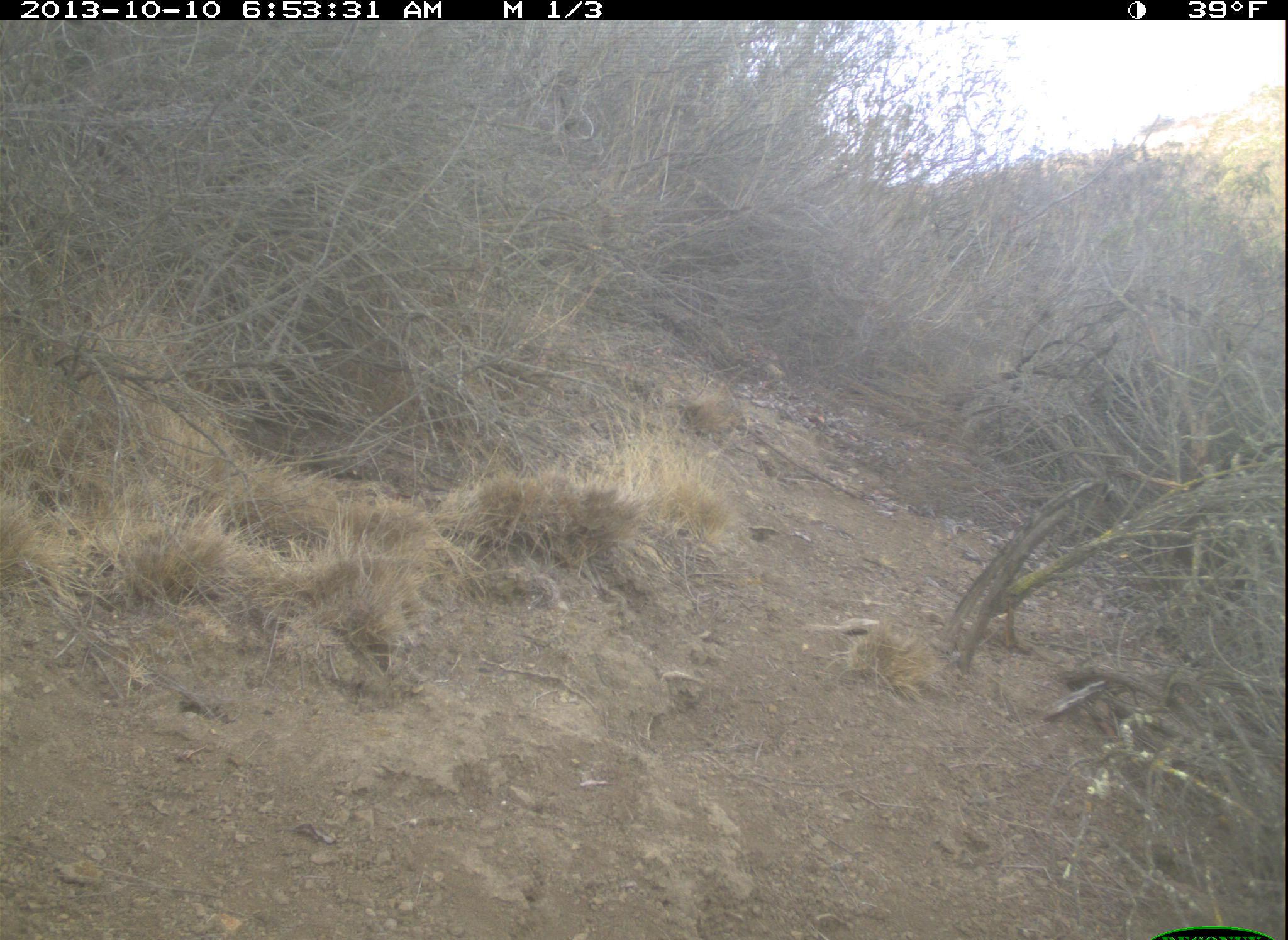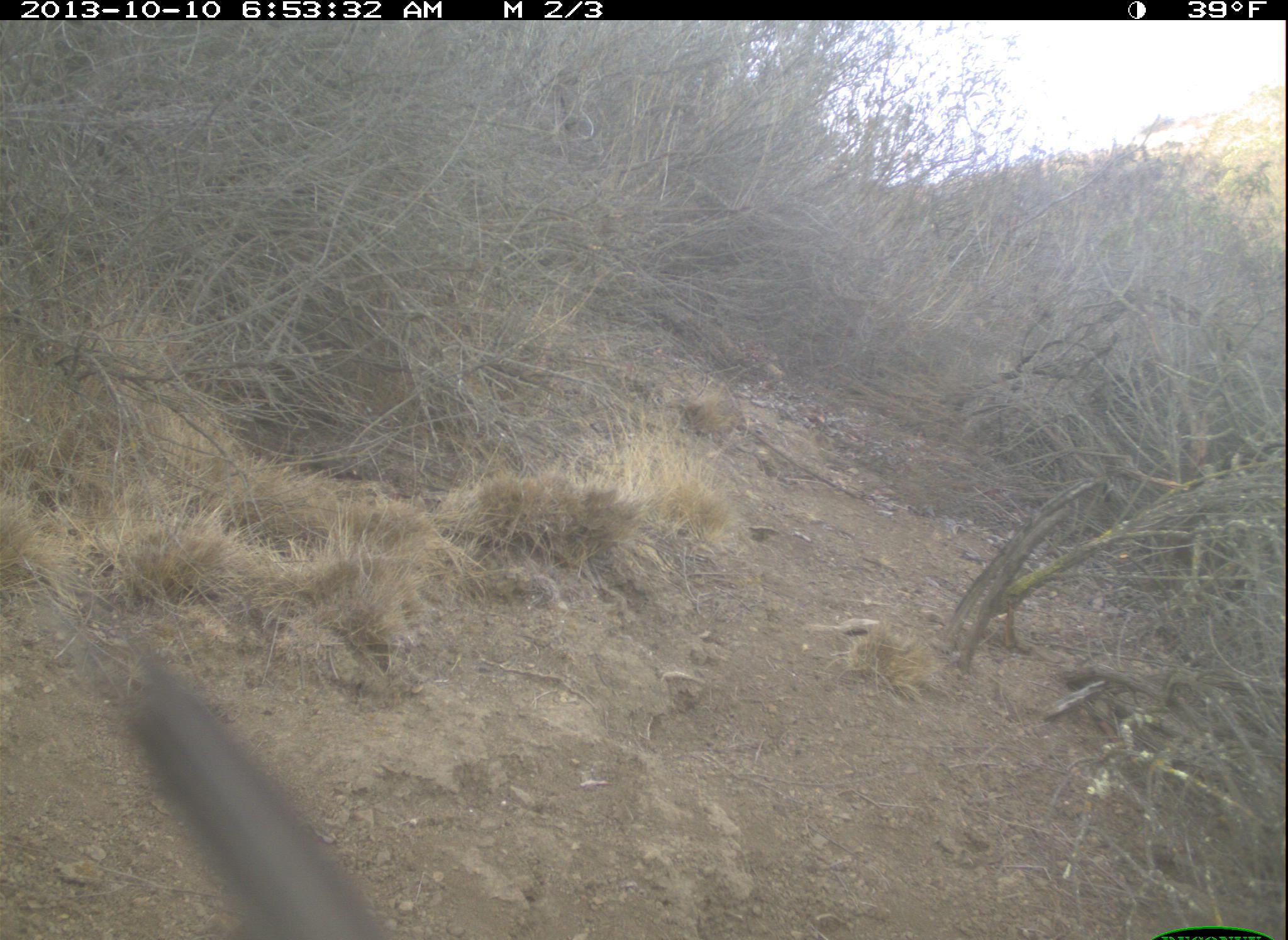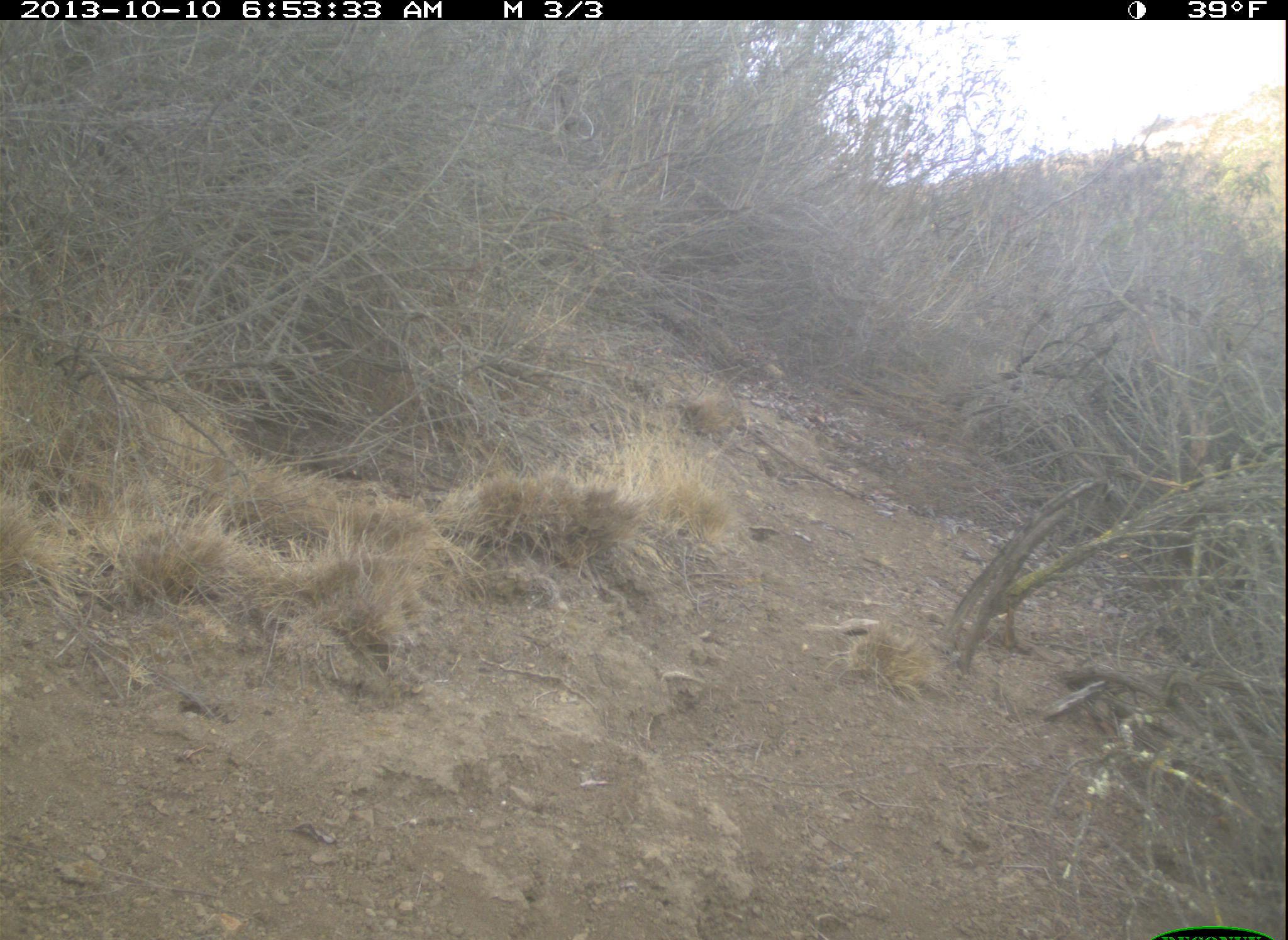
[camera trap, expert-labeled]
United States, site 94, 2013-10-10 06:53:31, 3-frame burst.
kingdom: Animalia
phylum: Chordata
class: Aves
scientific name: Aves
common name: bird